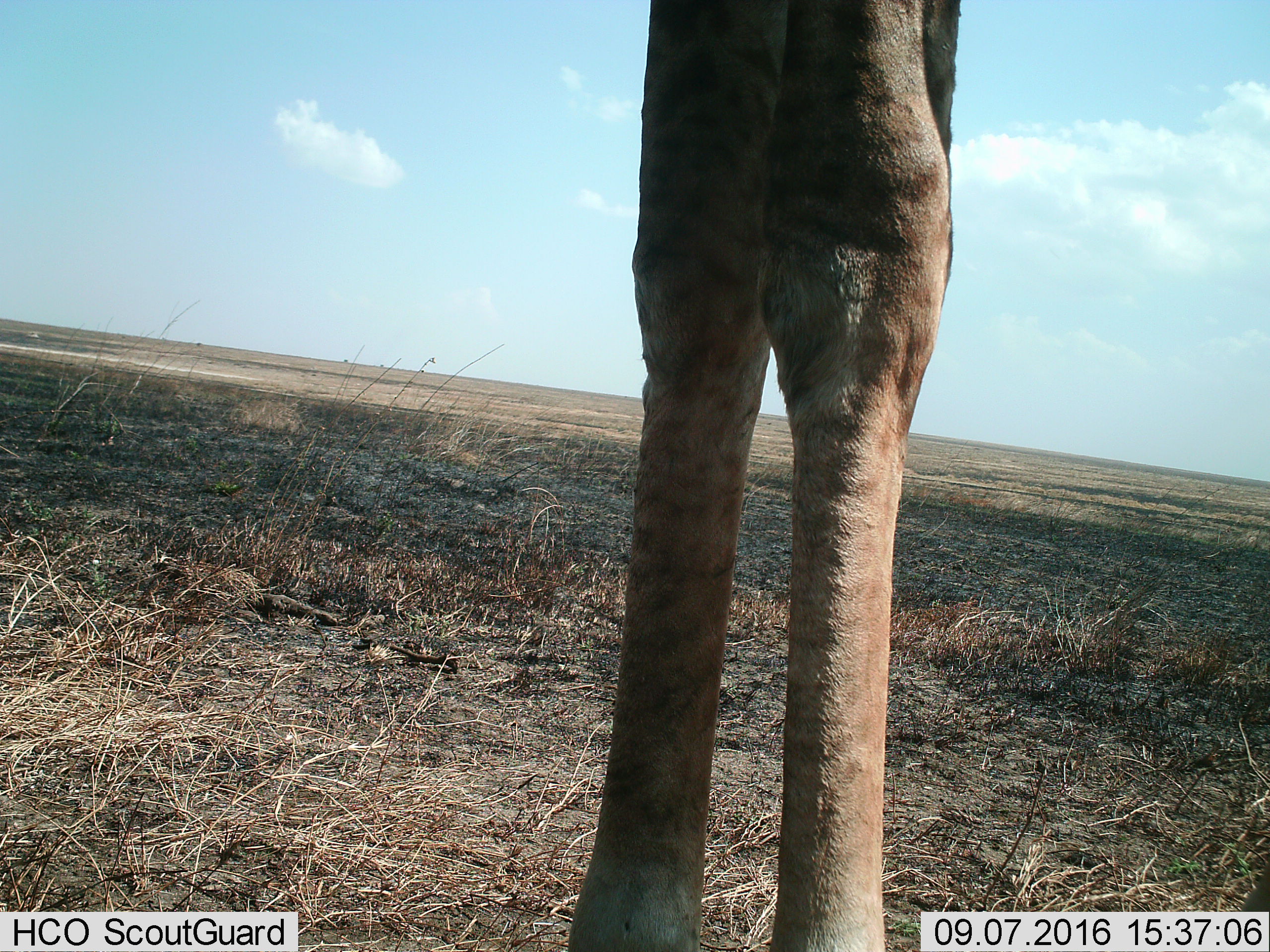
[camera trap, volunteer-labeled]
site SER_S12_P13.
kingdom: Animalia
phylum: Chordata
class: Mammalia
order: Artiodactyla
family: Giraffidae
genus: Giraffa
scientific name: Giraffa camelopardalis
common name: giraffe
Giraffe (Giraffa camelopardalis), count 1. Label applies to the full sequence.